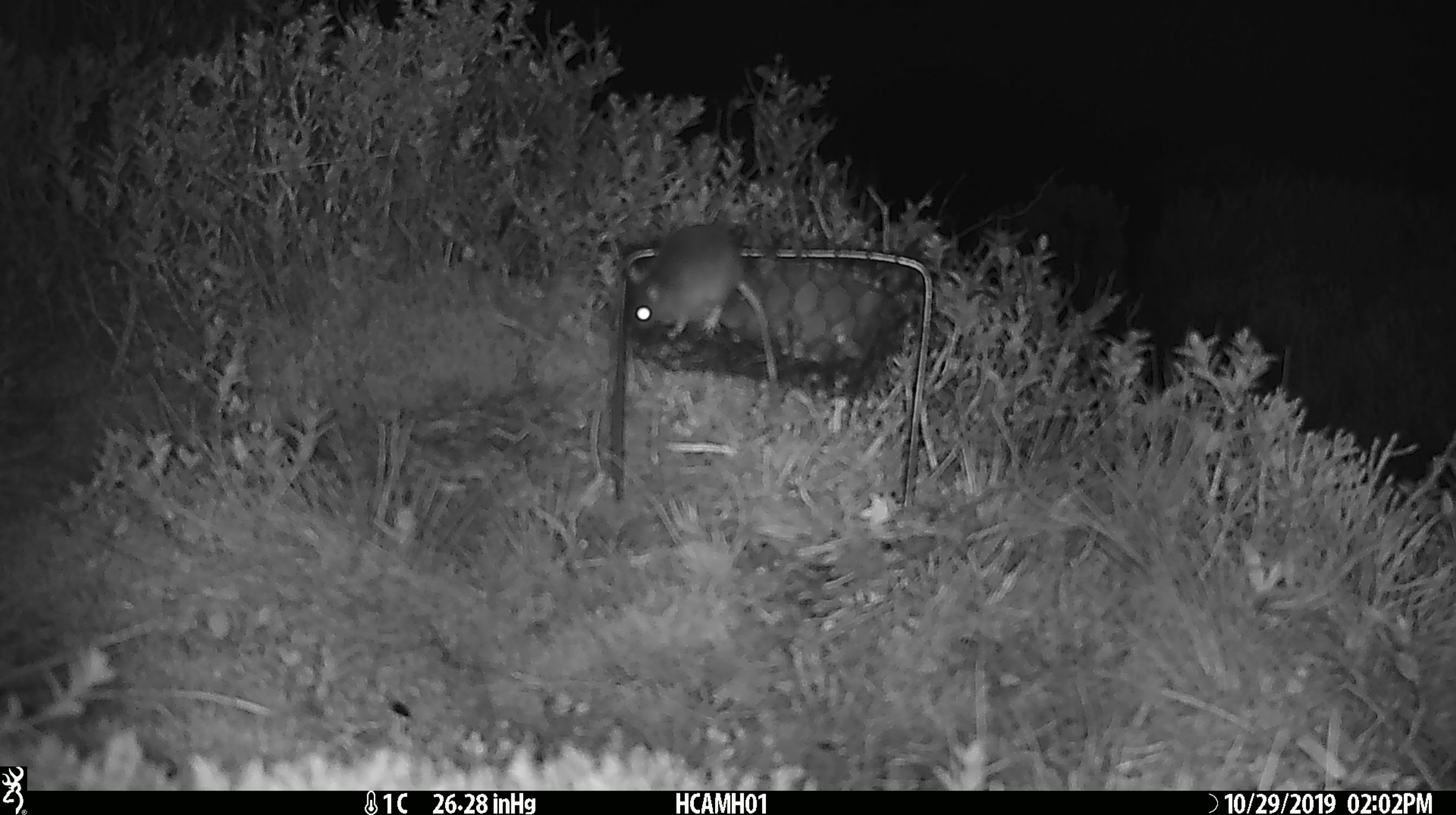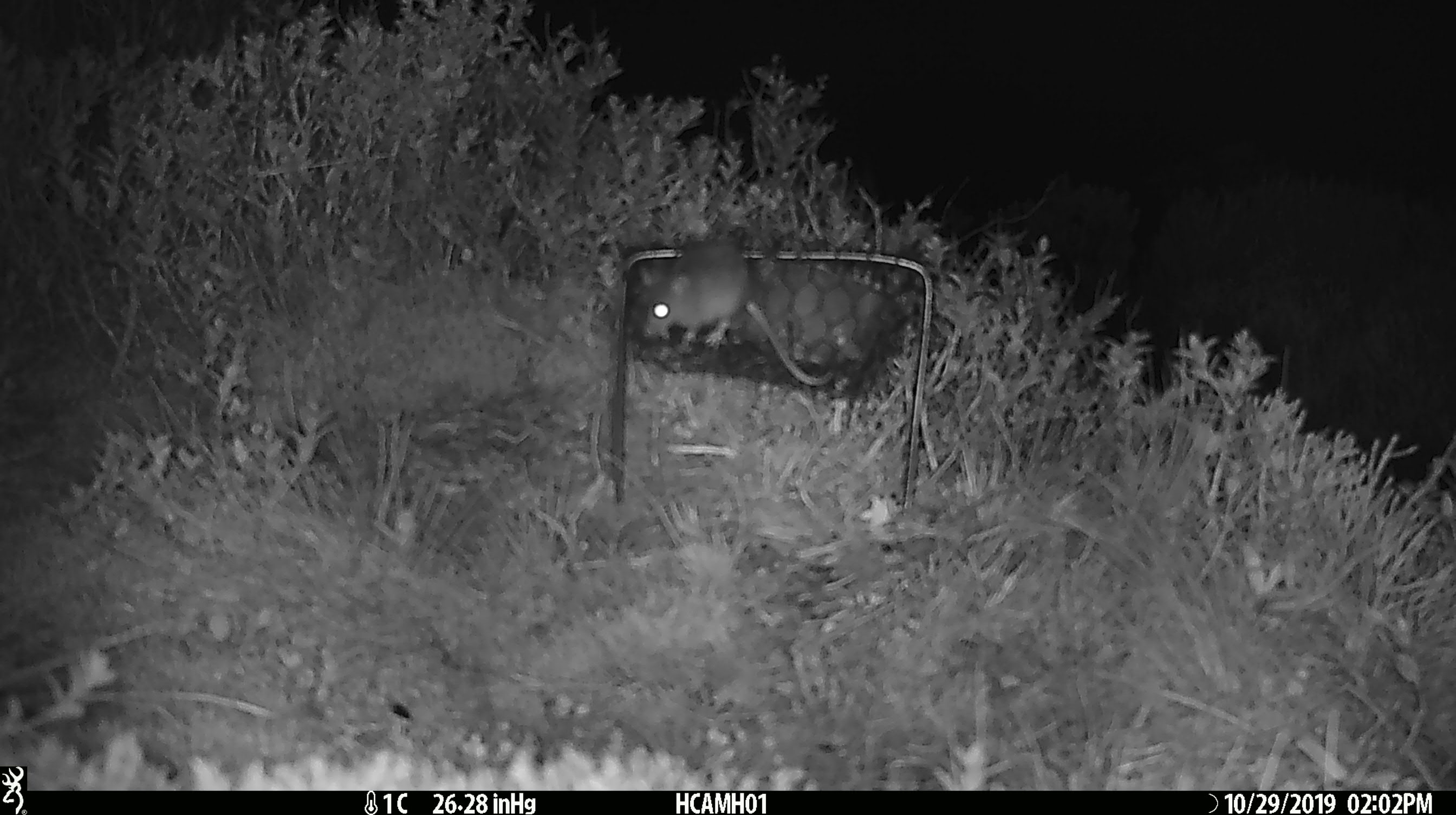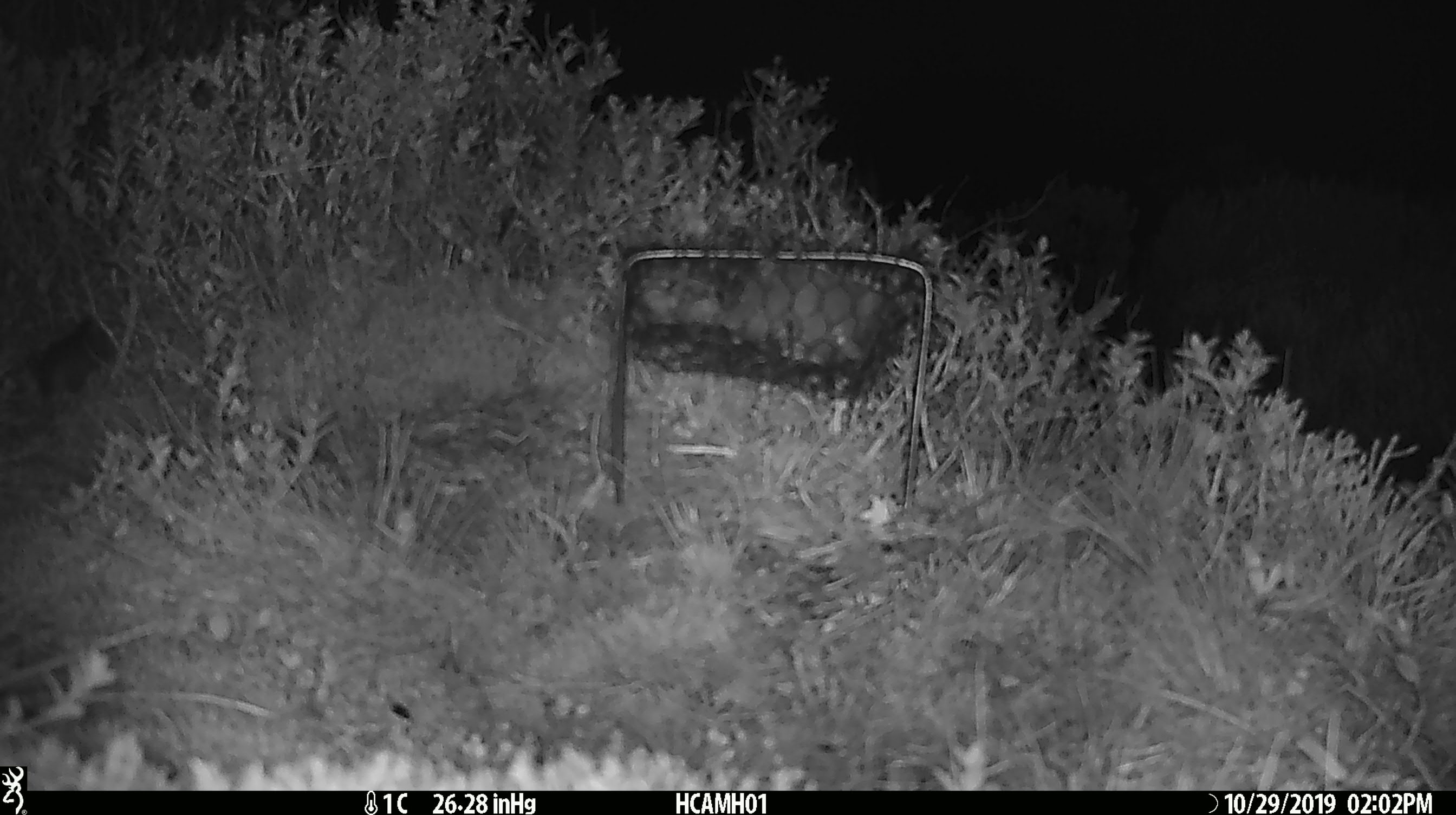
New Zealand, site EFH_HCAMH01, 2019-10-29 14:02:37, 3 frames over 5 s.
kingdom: Animalia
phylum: Chordata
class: Mammalia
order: Rodentia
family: Muridae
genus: Mus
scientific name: Mus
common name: mouse